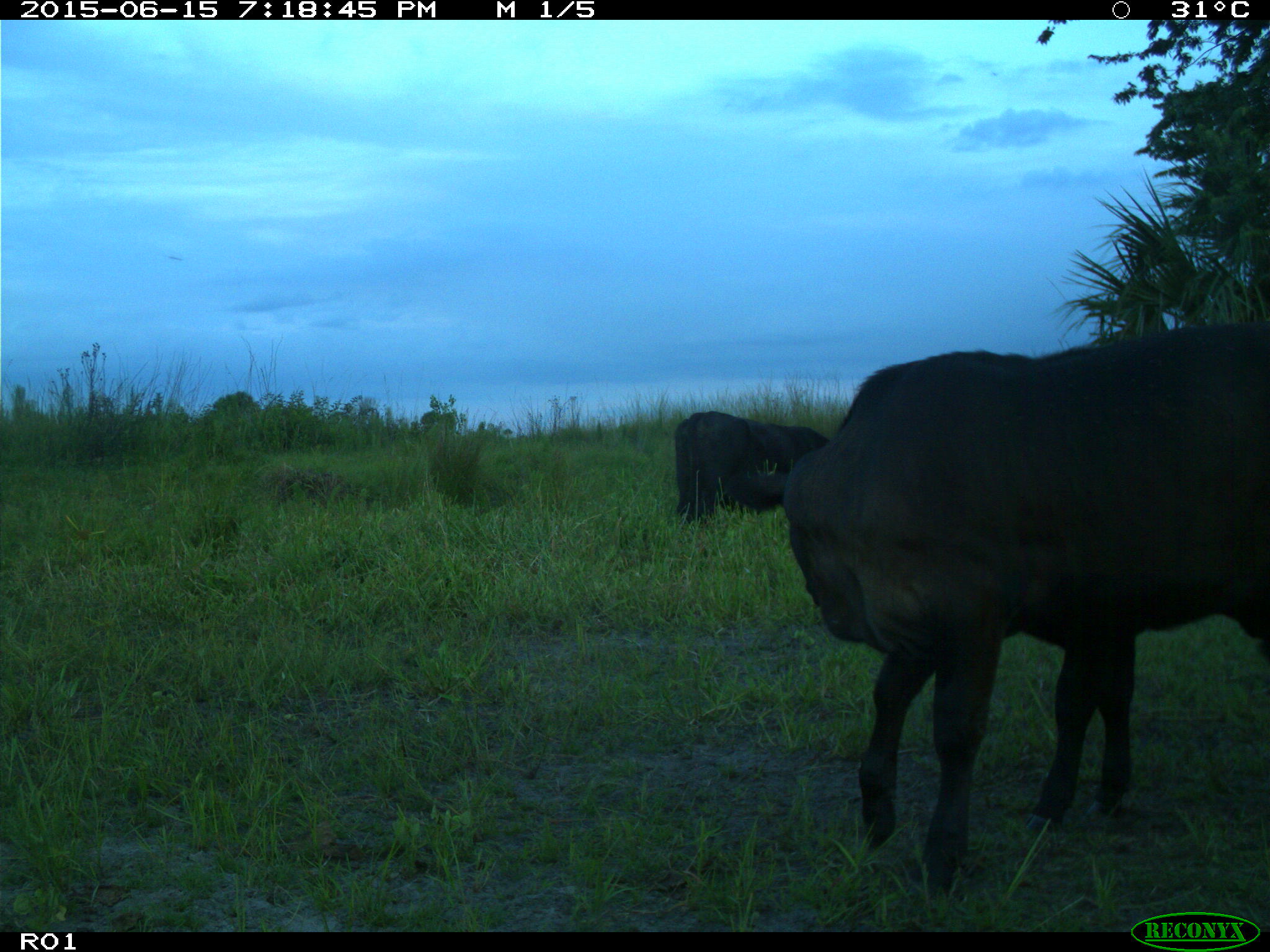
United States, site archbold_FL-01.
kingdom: Animalia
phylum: Chordata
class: Mammalia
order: Artiodactyla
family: Bovidae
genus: Bos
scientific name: Bos taurus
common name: domestic cow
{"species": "Bos taurus (domestic cow)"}